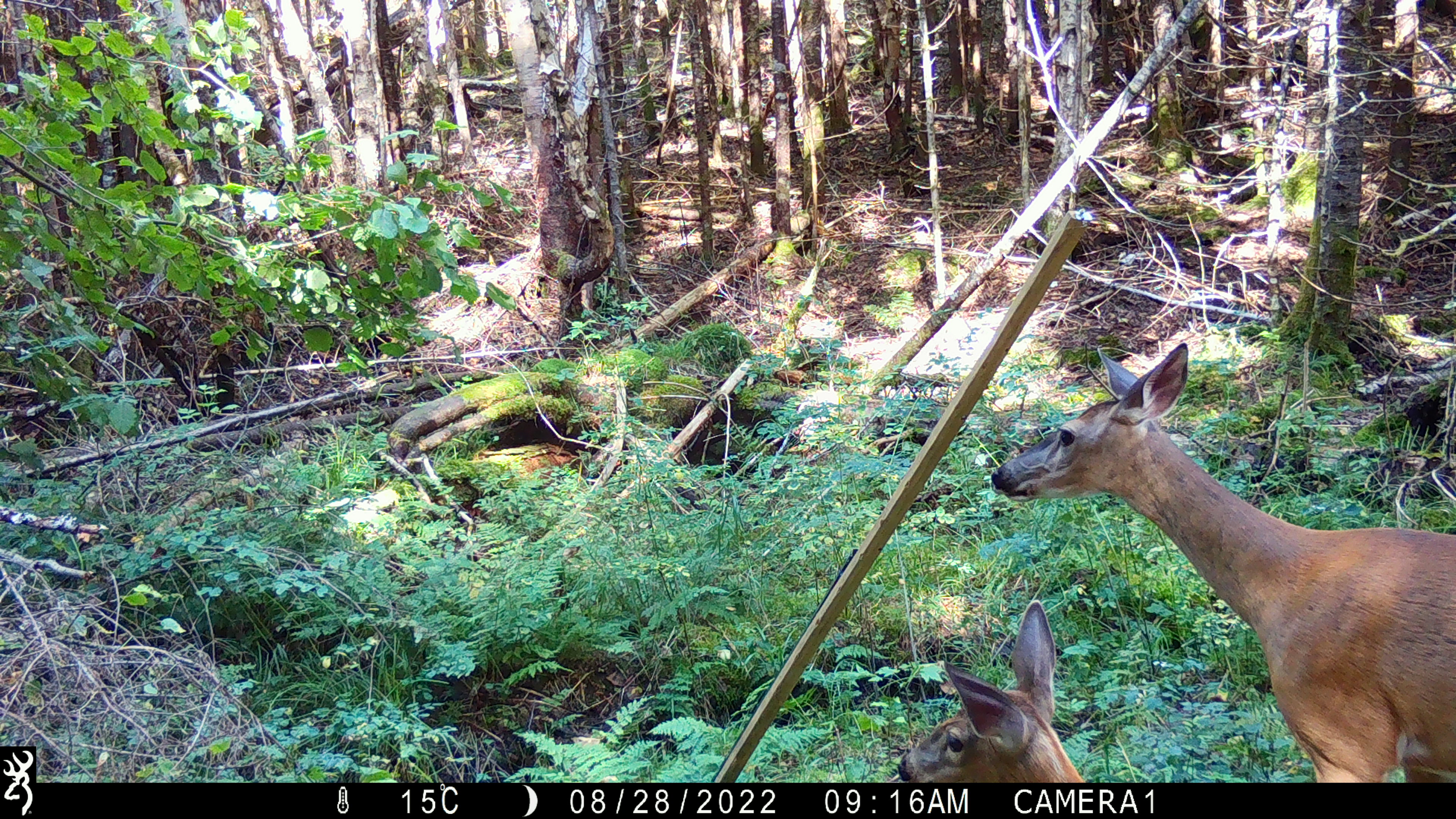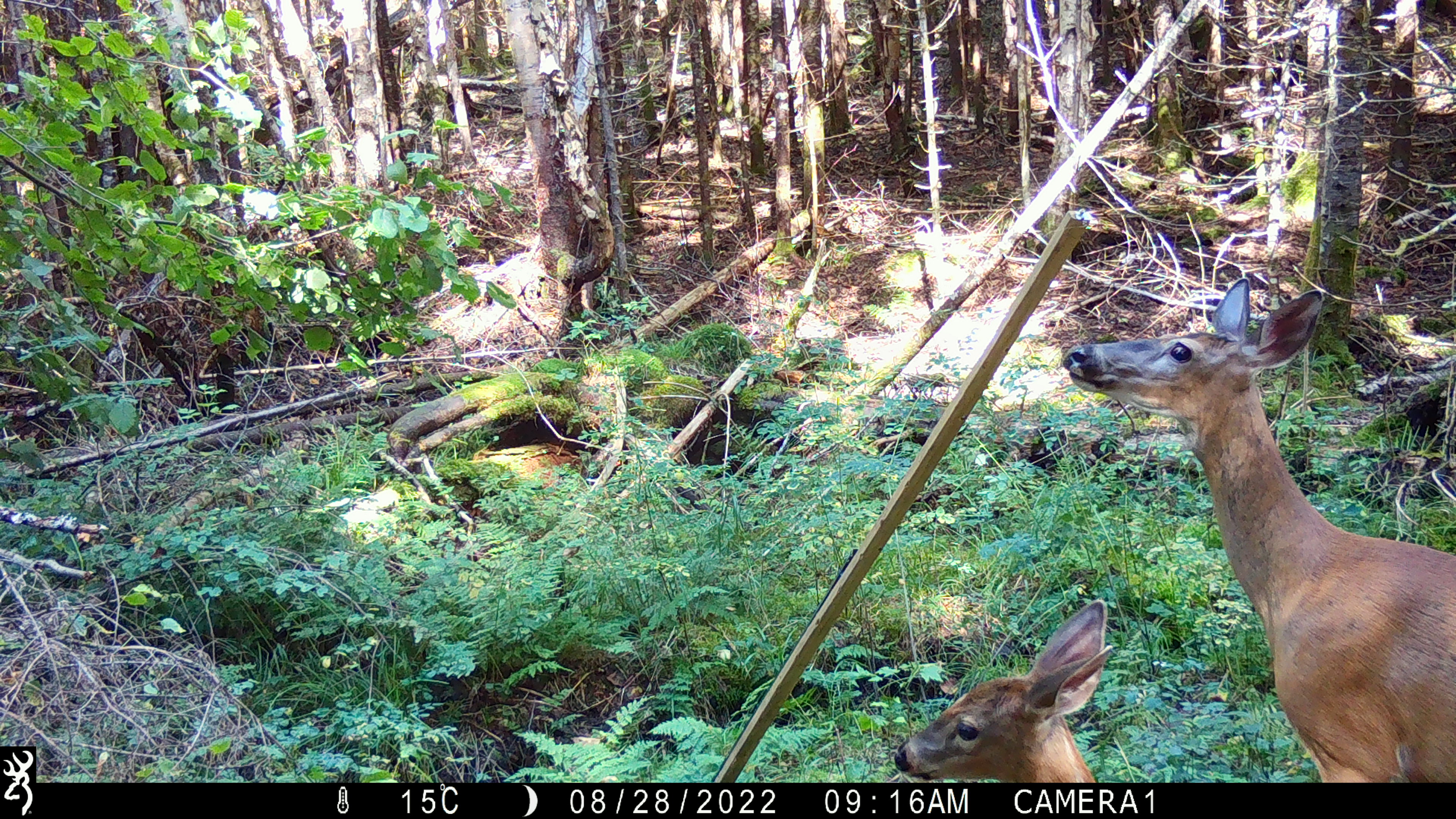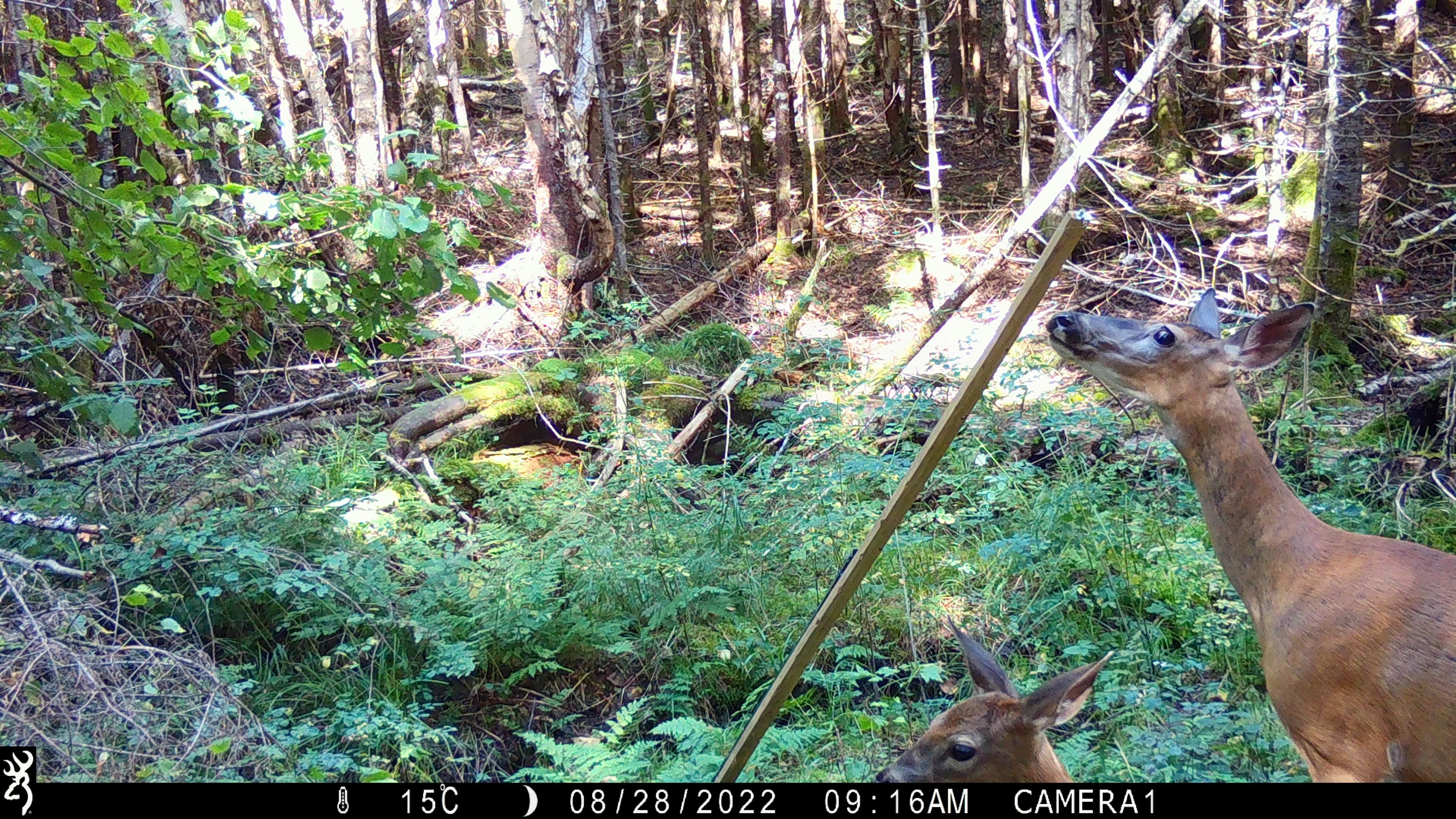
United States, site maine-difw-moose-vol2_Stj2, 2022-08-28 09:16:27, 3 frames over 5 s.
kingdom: Animalia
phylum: Chordata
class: Mammalia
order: Artiodactyla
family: Cervidae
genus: Odocoileus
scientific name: Odocoileus virginianus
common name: white-tailed deer